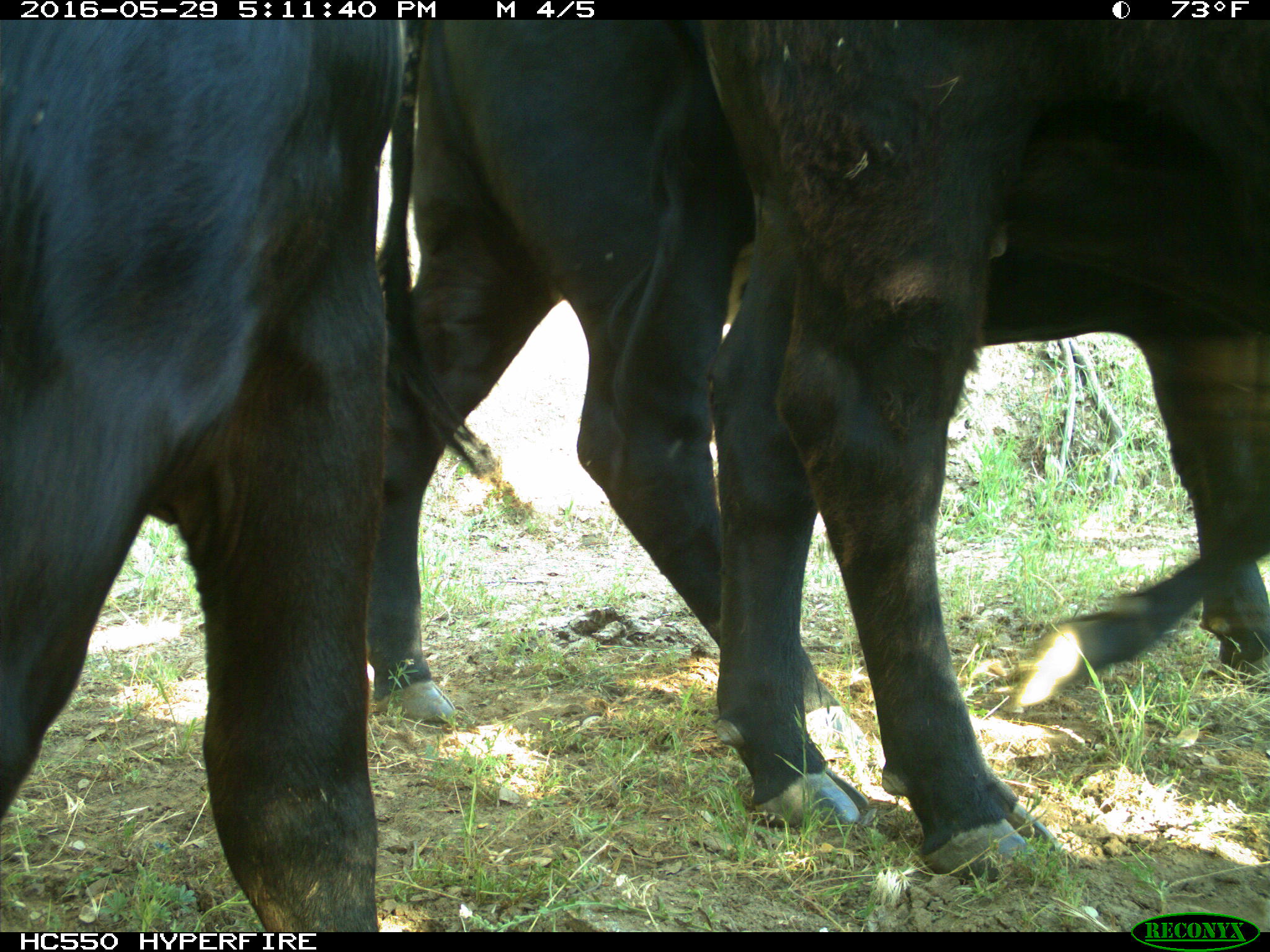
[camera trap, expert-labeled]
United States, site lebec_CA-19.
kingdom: Animalia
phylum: Chordata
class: Mammalia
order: Artiodactyla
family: Bovidae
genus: Bos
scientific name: Bos taurus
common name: domestic cow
Bos taurus (domestic cow).